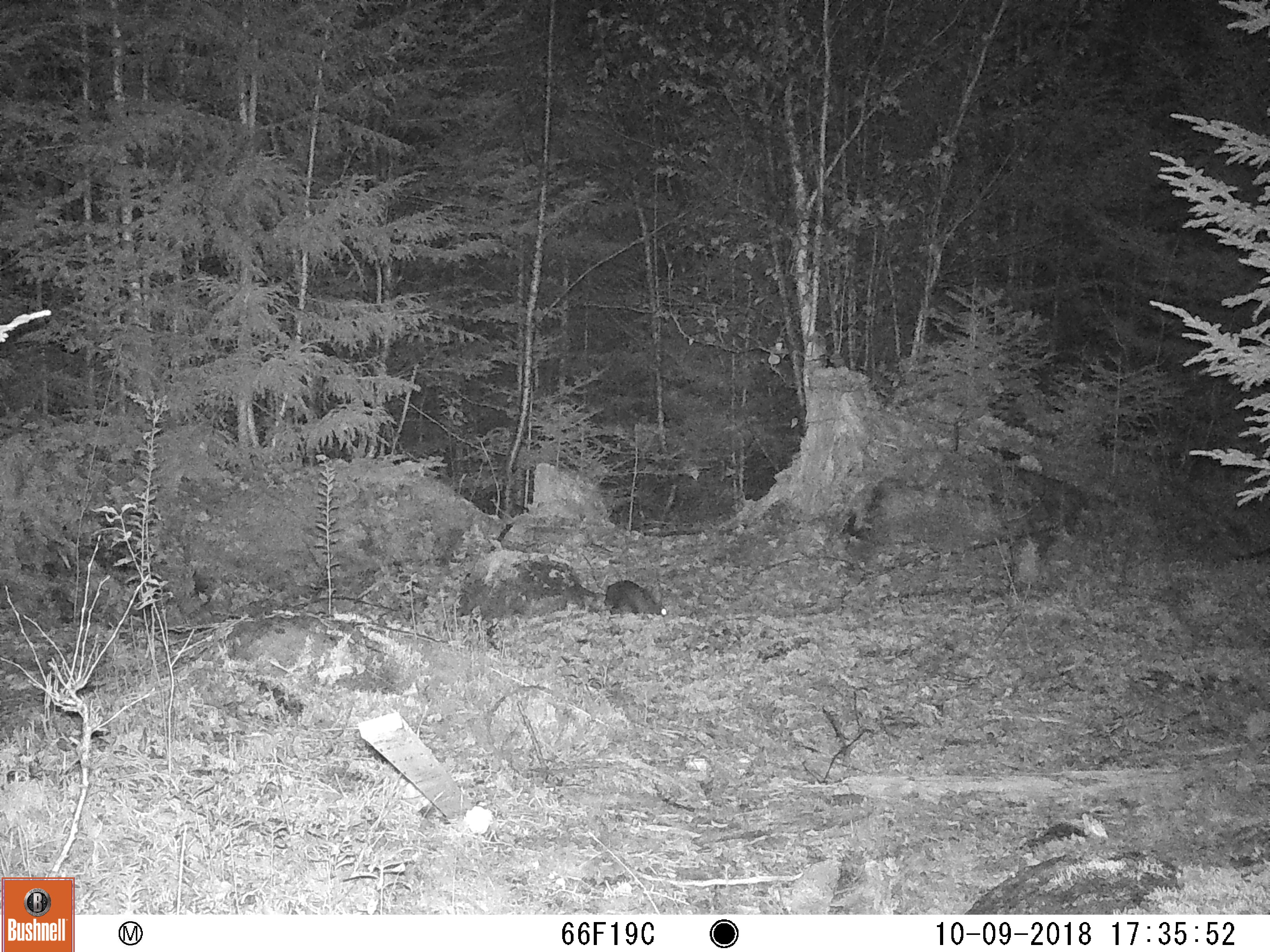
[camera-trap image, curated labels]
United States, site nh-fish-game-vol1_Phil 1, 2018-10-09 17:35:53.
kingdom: Animalia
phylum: Chordata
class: Mammalia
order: Lagomorpha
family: Leporidae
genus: Lepus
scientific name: Lepus americanus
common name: snowshoe hare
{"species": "snowshoe hare (Lepus americanus)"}